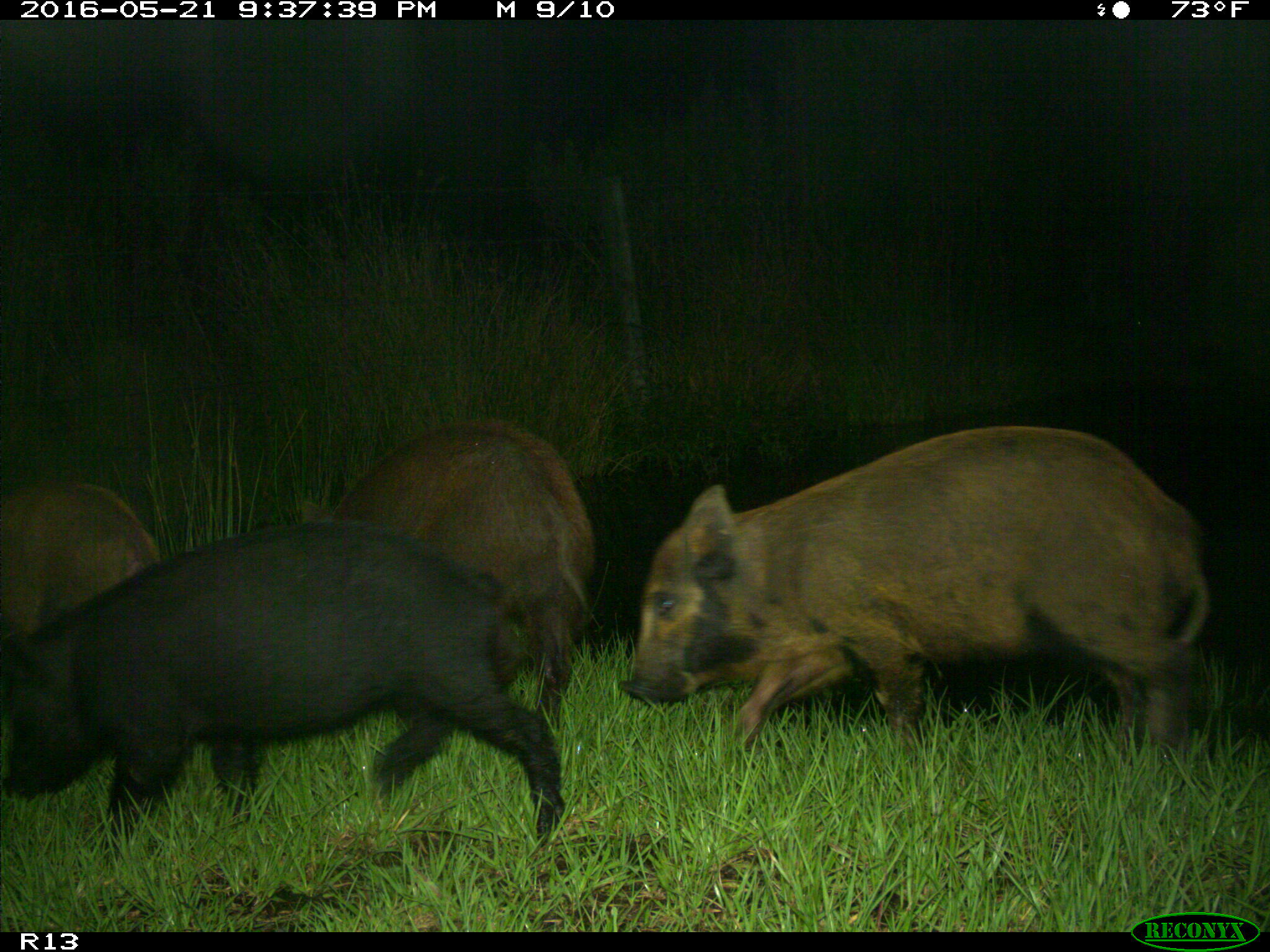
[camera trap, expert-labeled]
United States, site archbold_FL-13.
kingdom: Animalia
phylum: Chordata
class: Mammalia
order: Artiodactyla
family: Suidae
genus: Sus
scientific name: Sus scrofa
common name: wild boar